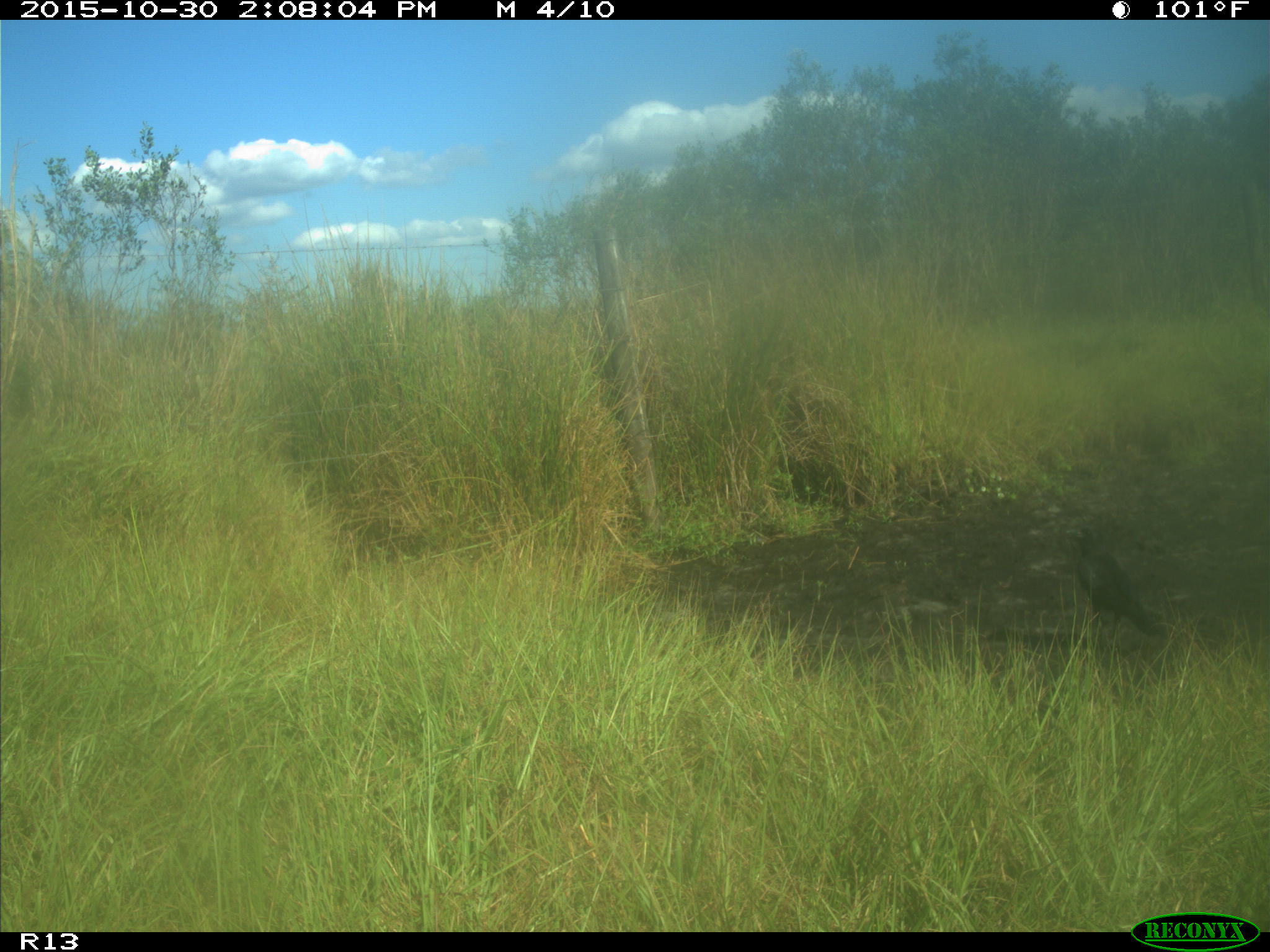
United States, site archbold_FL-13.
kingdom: Animalia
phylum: Chordata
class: Aves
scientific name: Aves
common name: birds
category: unidentified bird